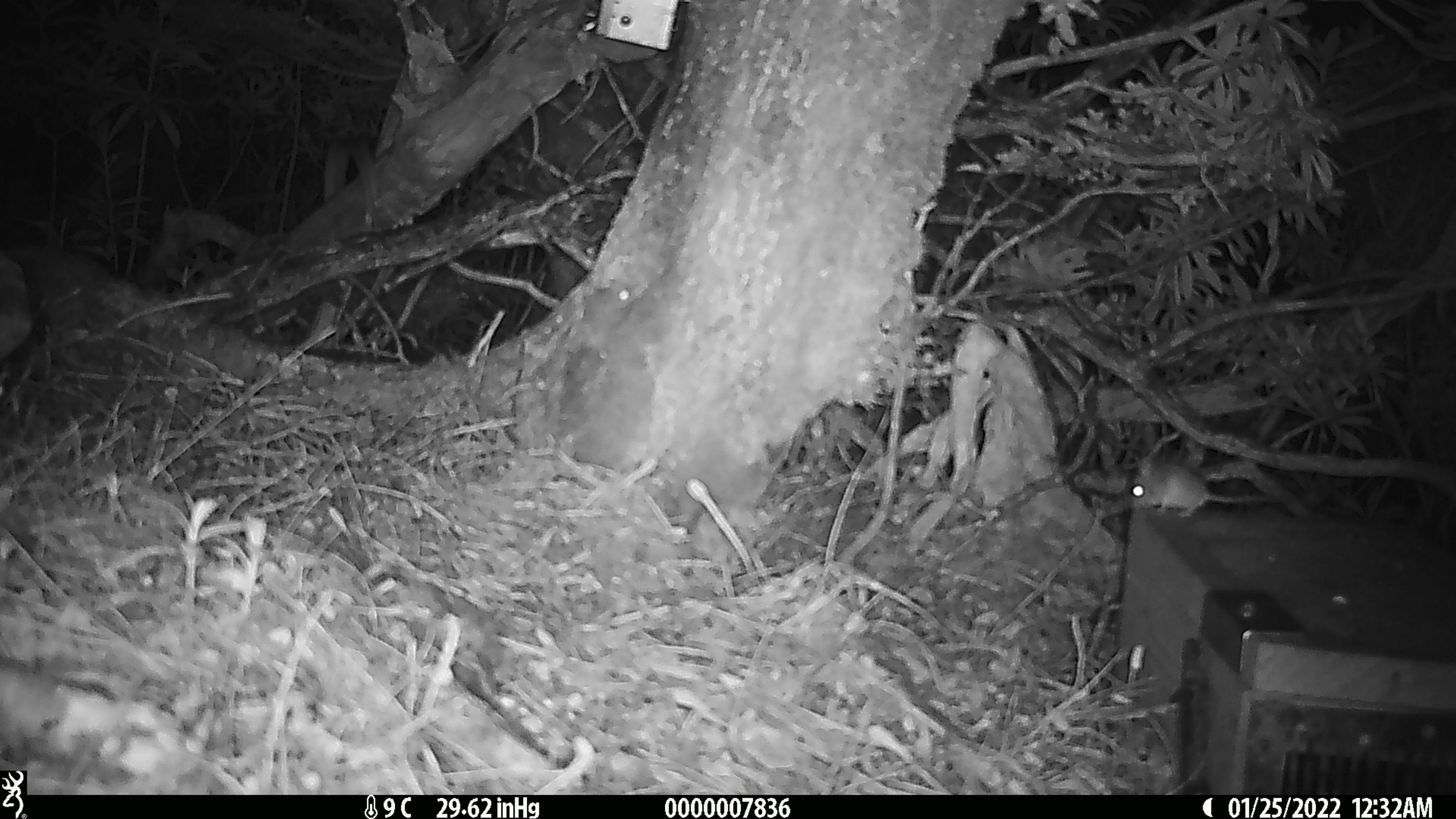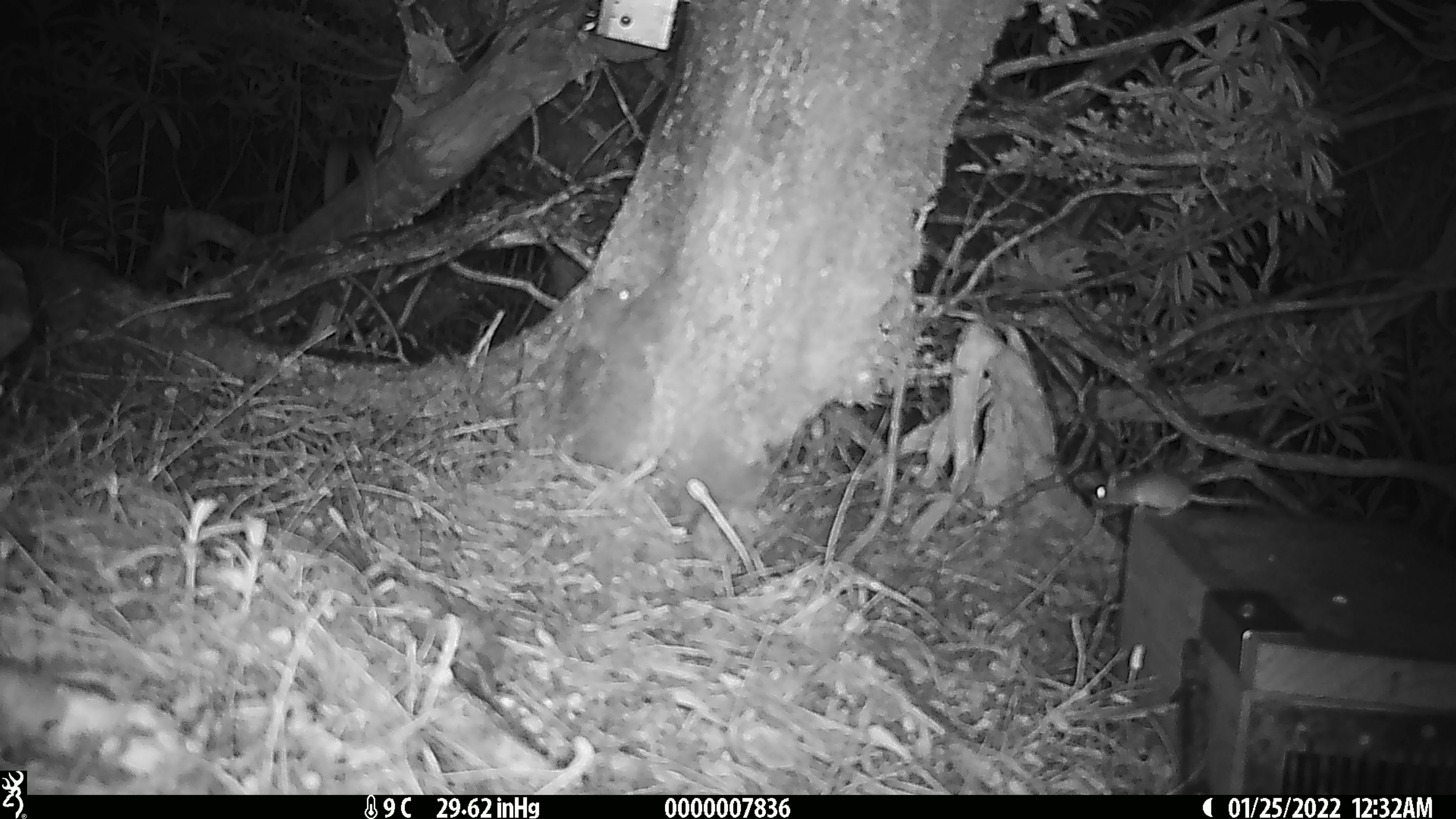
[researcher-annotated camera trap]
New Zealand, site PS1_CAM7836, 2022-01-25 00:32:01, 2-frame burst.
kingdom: Animalia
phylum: Chordata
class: Mammalia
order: Rodentia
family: Muridae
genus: Mus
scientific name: Mus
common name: mouse